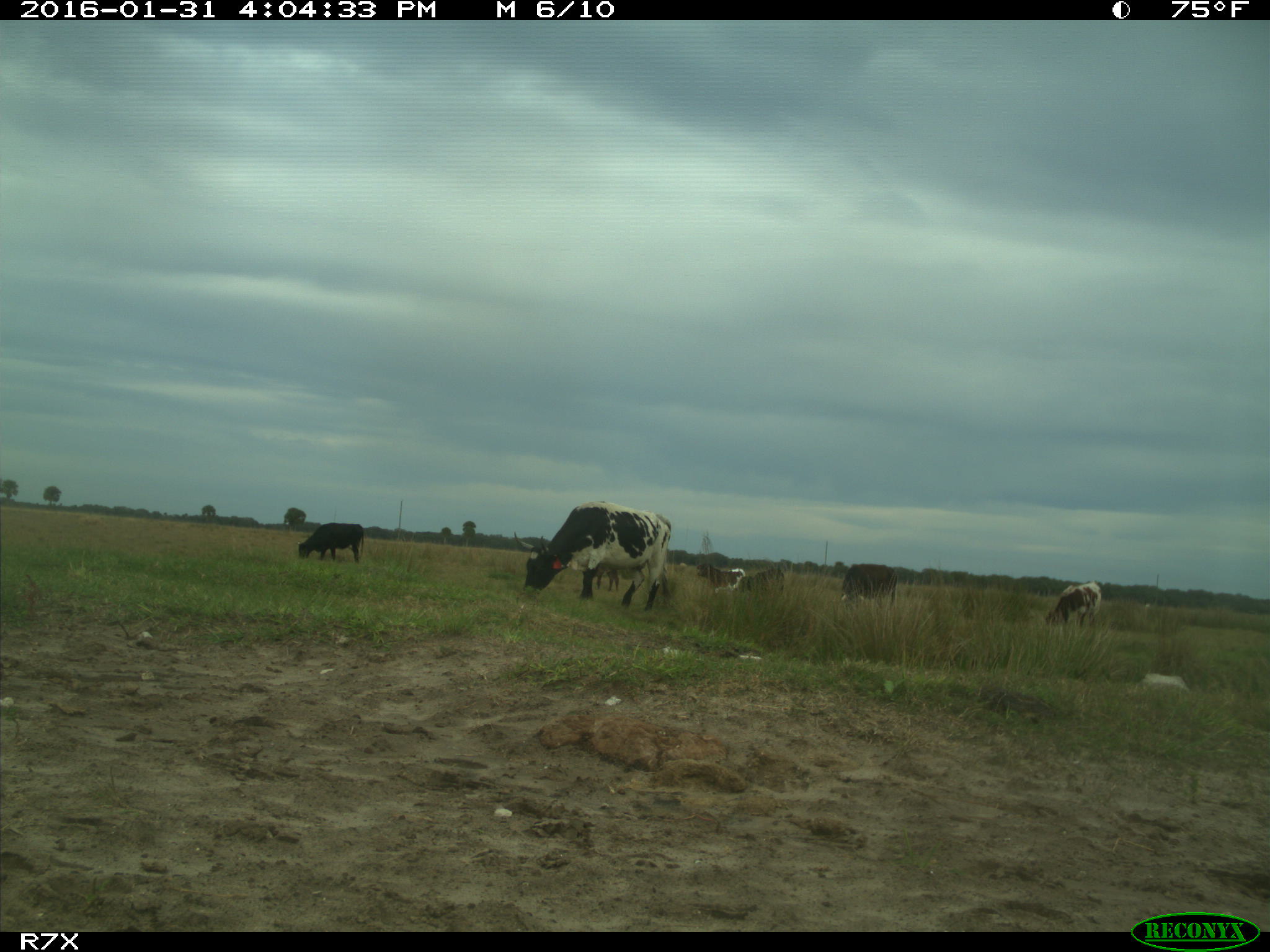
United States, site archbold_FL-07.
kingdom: Animalia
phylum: Chordata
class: Mammalia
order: Artiodactyla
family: Bovidae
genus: Bos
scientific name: Bos taurus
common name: domestic cow